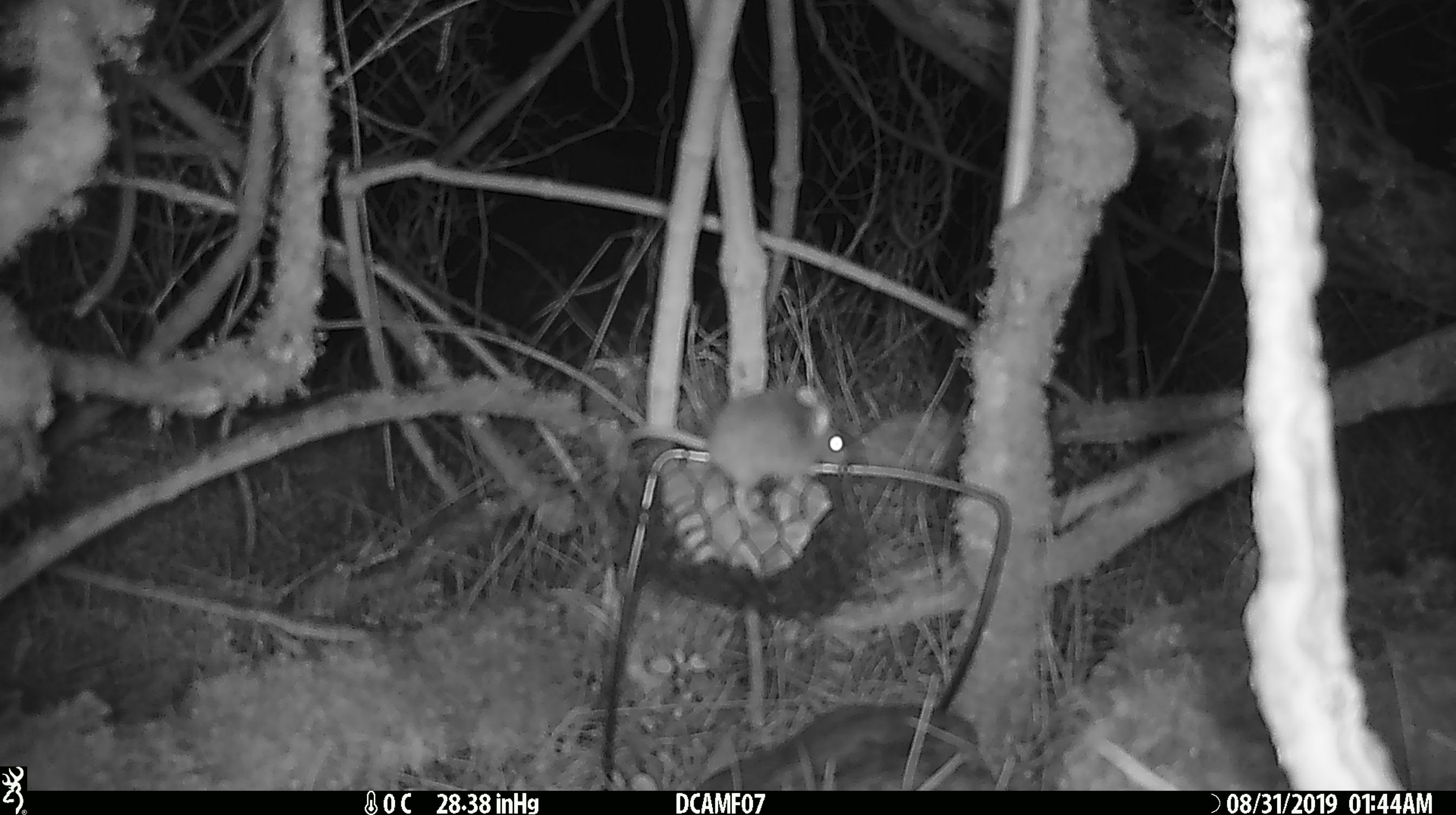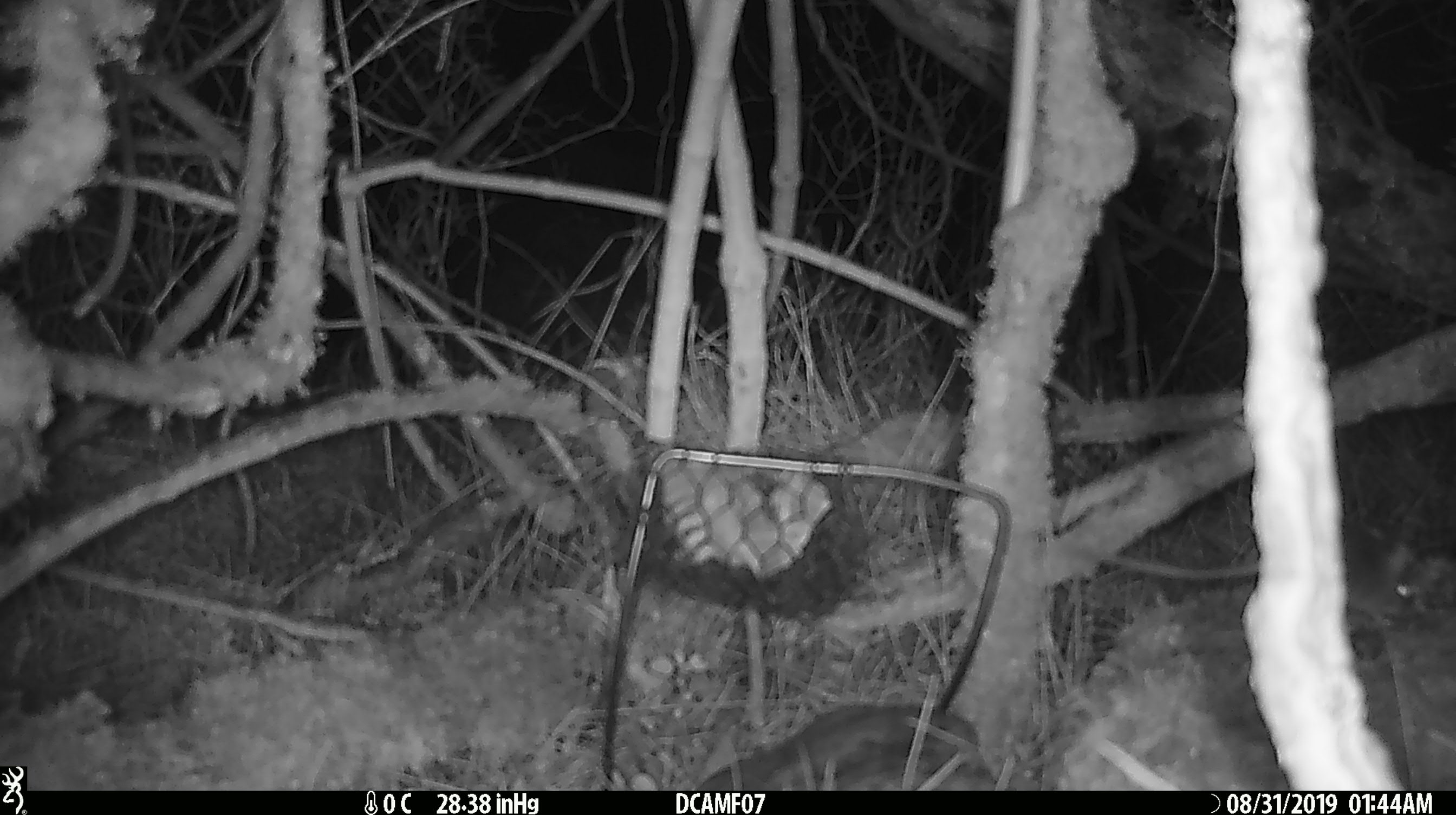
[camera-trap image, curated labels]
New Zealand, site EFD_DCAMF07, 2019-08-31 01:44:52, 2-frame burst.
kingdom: Animalia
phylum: Chordata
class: Mammalia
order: Rodentia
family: Muridae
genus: Mus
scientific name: Mus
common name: mouse